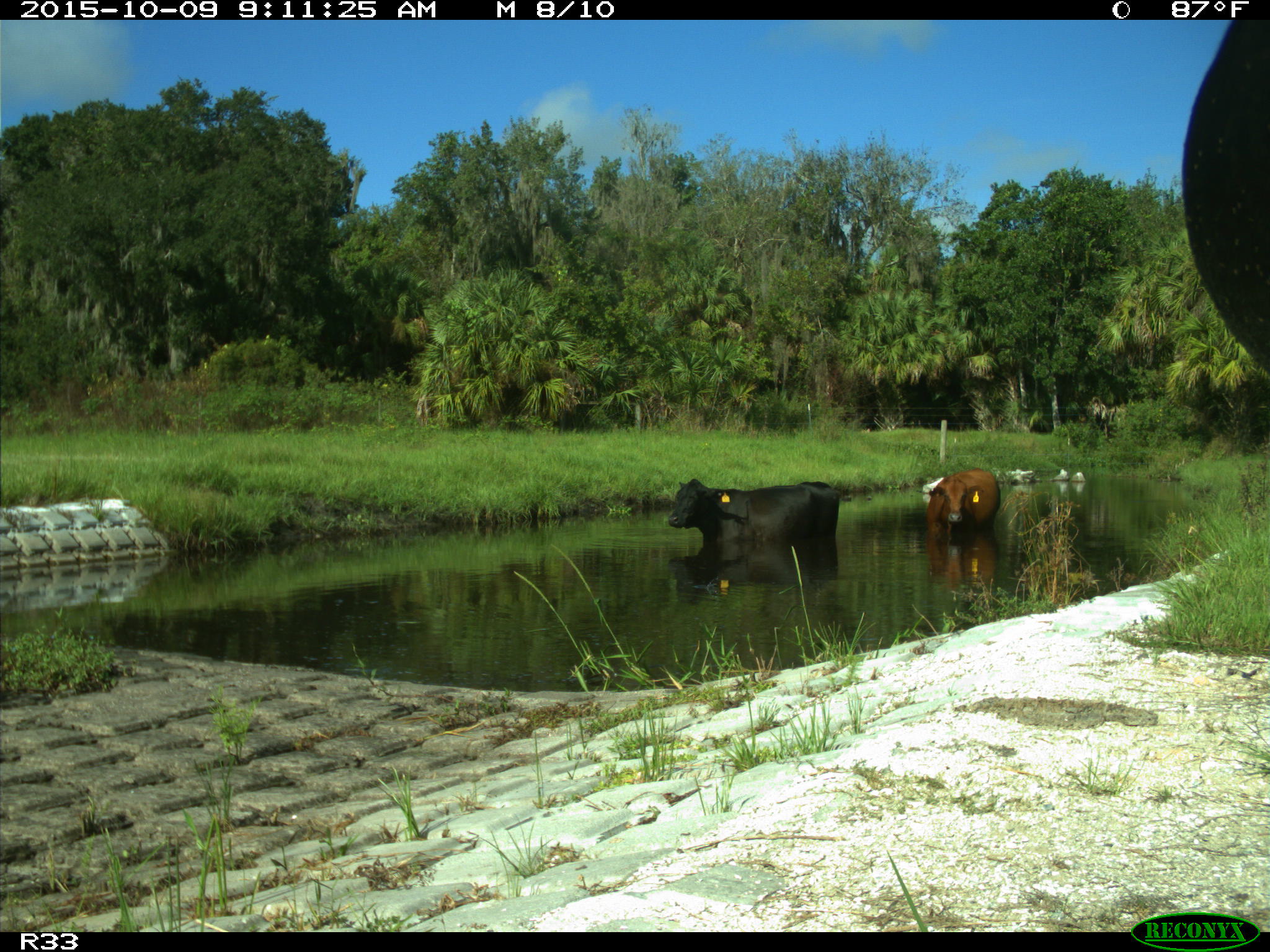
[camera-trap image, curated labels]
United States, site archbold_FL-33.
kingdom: Animalia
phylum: Chordata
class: Mammalia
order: Artiodactyla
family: Bovidae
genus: Bos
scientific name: Bos taurus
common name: domestic cow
Bos taurus (domestic cow).